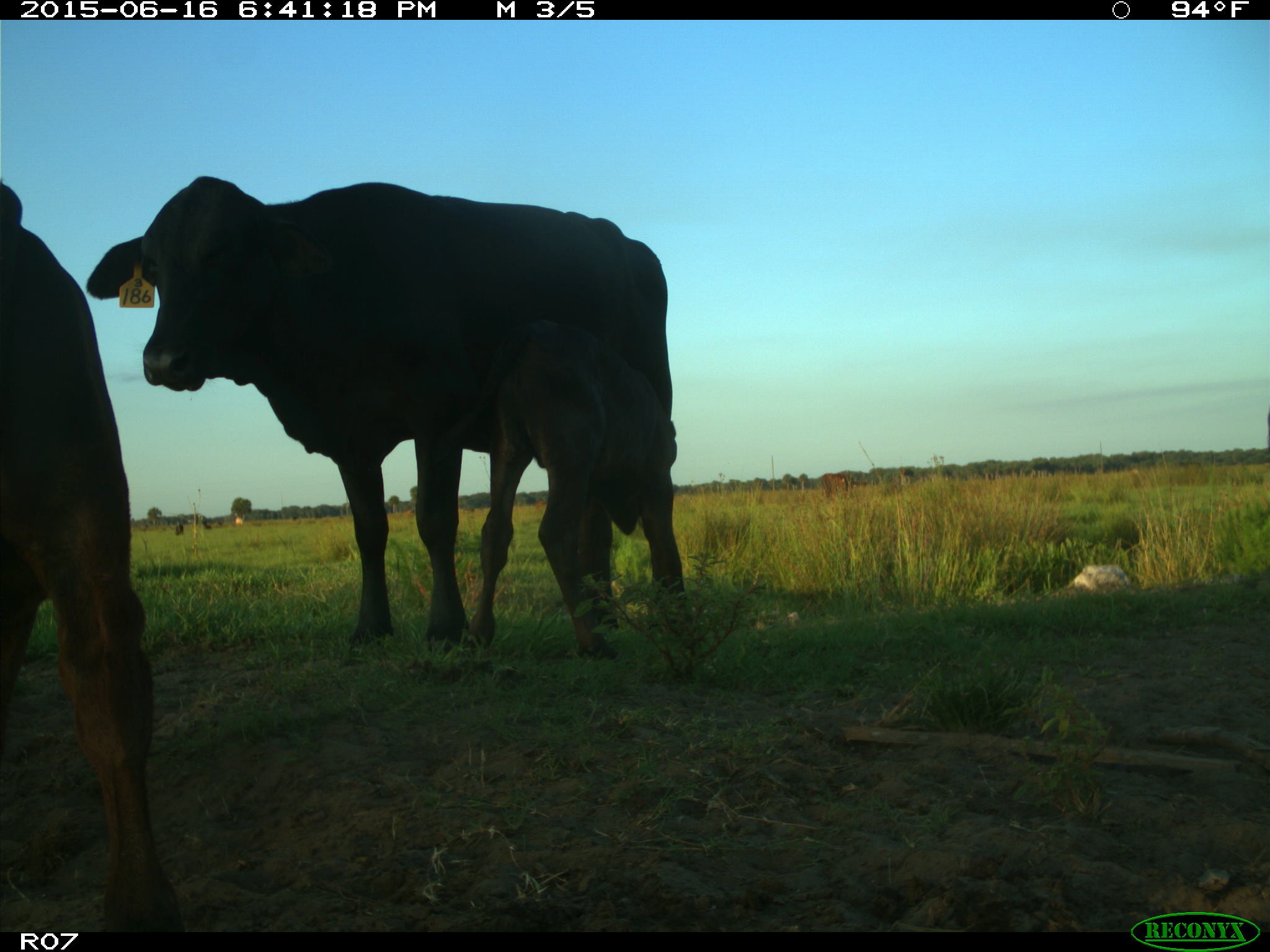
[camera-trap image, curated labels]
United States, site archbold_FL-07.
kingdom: Animalia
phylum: Chordata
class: Mammalia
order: Artiodactyla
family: Bovidae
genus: Bos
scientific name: Bos taurus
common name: domestic cow